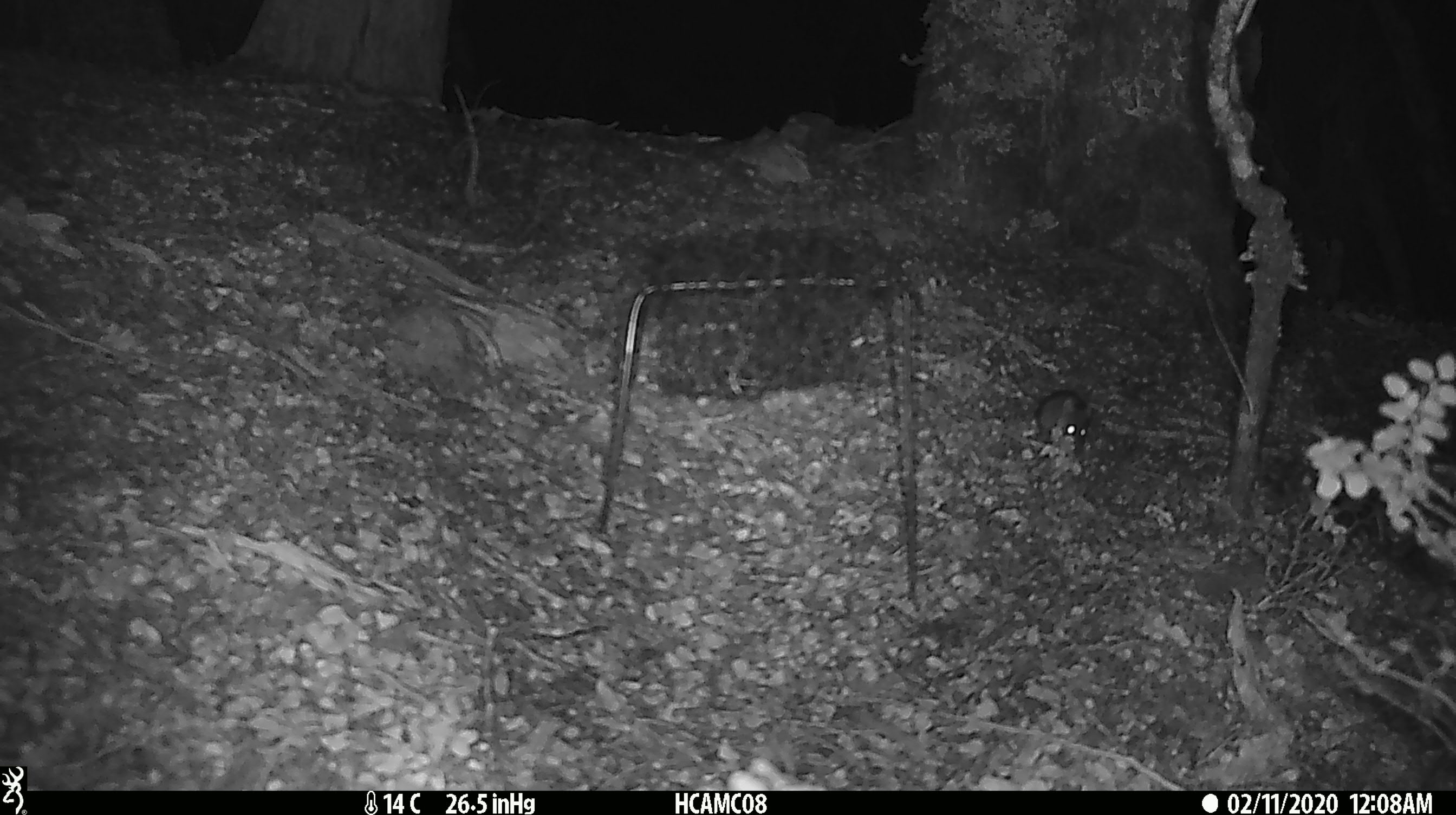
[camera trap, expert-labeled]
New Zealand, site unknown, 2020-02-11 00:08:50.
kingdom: Animalia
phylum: Chordata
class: Mammalia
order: Rodentia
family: Muridae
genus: Mus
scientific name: Mus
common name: mouse